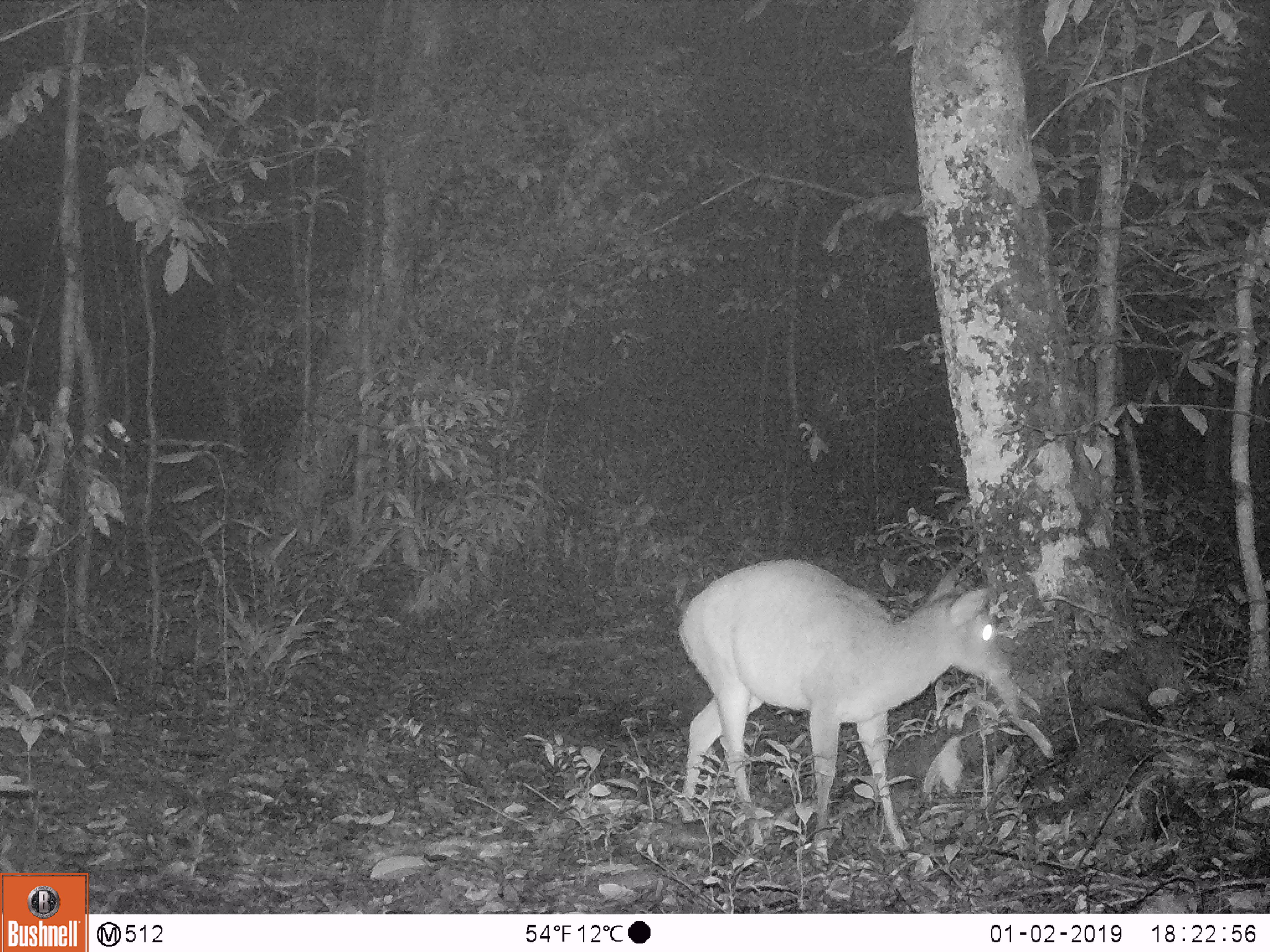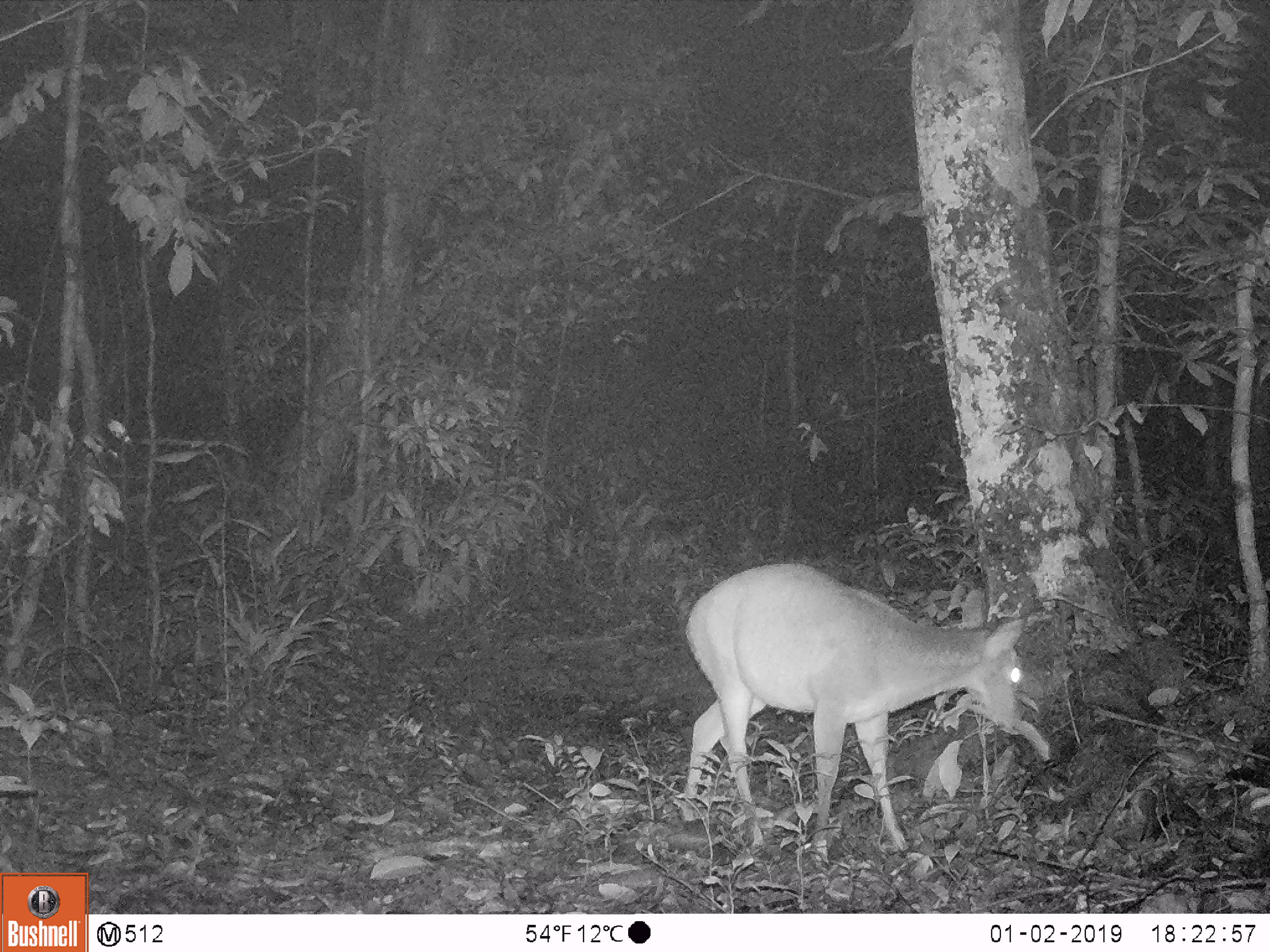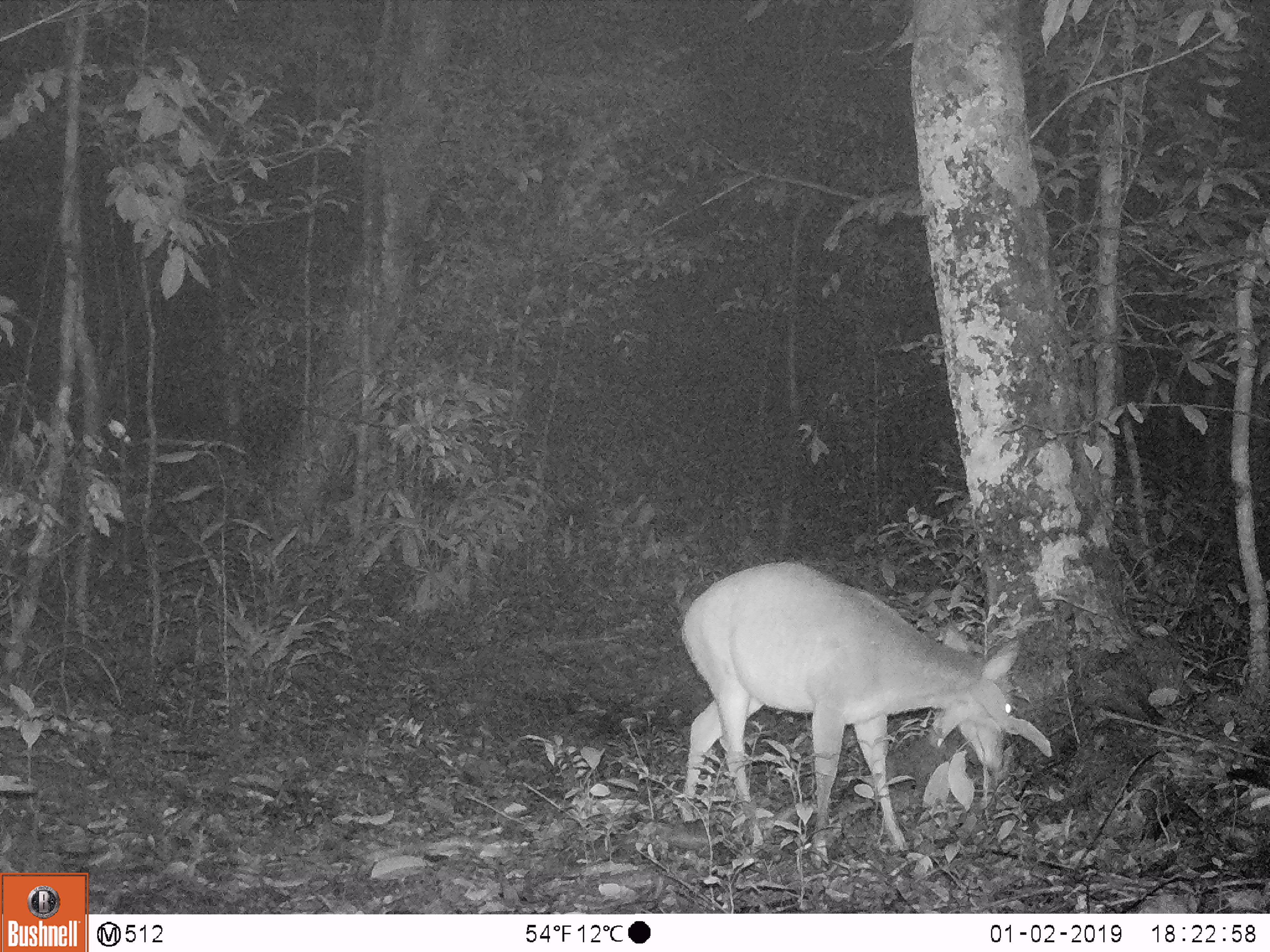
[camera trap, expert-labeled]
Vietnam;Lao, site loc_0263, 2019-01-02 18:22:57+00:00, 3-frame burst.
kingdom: Animalia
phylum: Chordata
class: Mammalia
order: Artiodactyla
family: Cervidae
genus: Muntiacus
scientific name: Muntiacus vuquangensis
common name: large-antlered muntjac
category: large antlered muntjac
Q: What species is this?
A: Large antlered muntjac (large-antlered muntjac) (Muntiacus vuquangensis).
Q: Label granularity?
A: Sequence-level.